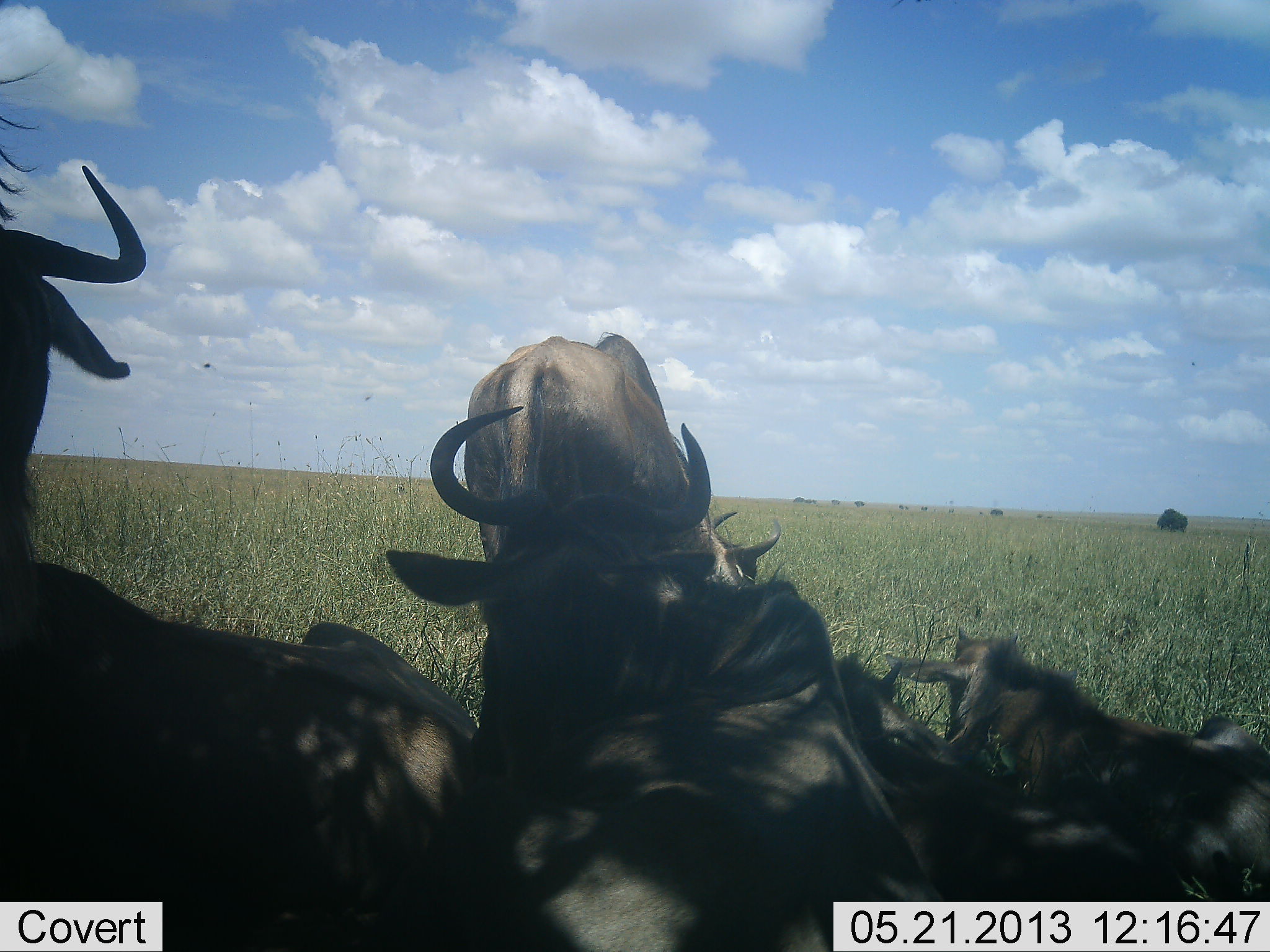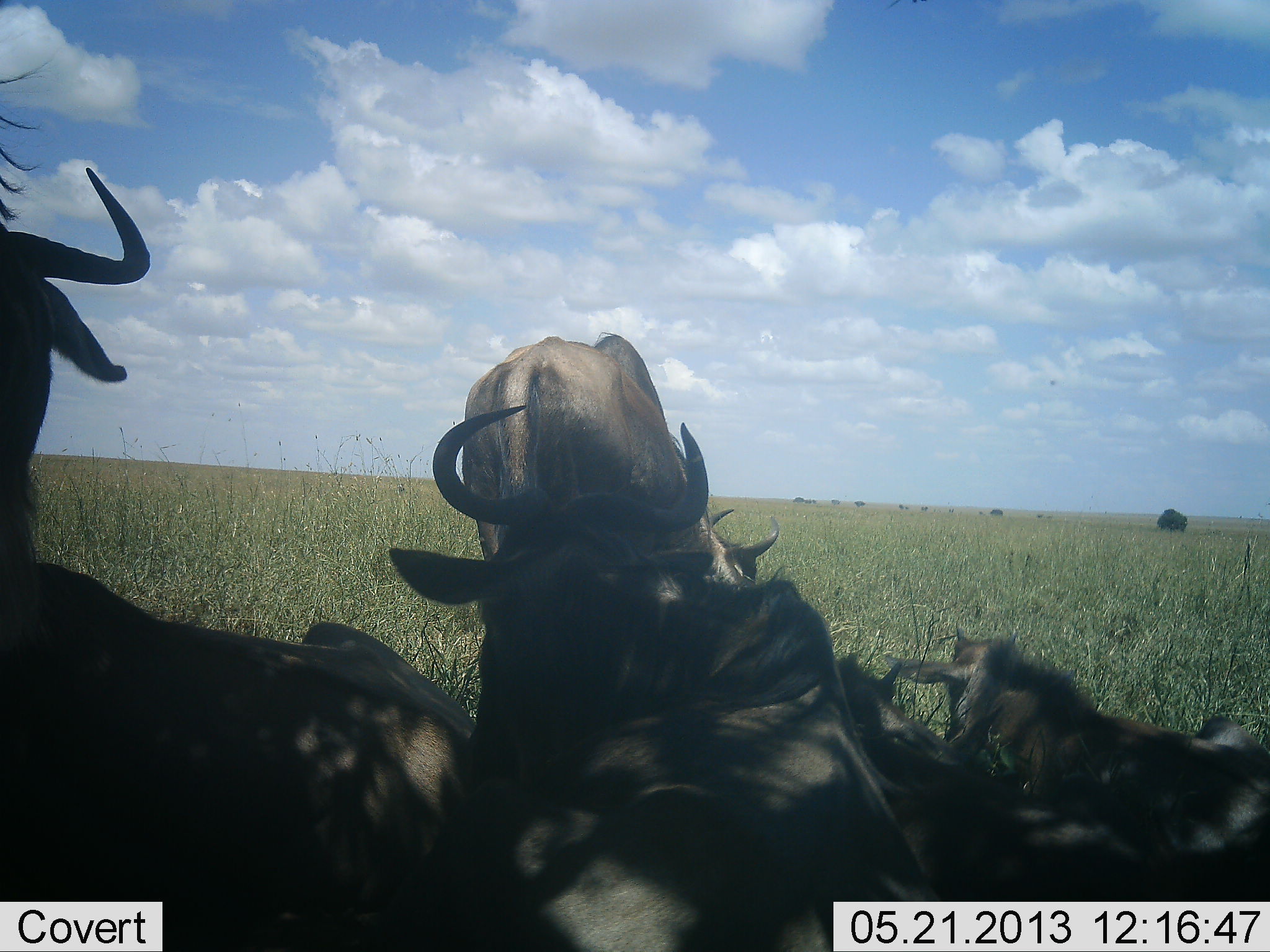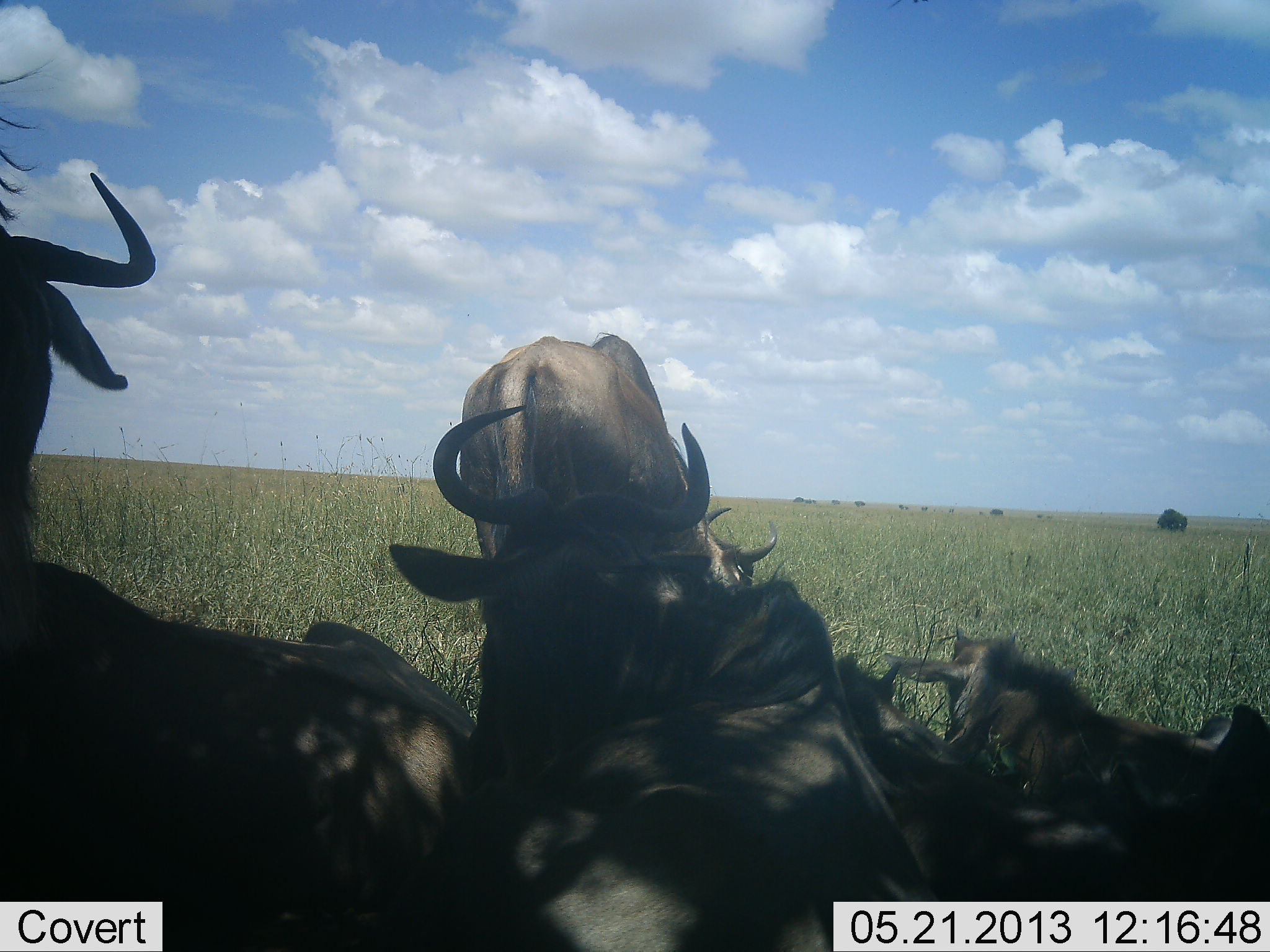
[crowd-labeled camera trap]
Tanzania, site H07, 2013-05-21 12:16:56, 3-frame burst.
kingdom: Animalia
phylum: Chordata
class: Mammalia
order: Artiodactyla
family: Bovidae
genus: Connochaetes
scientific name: Connochaetes taurinus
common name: blue wildebeest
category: wildebeest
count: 5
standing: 50%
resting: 95%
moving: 0%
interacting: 5%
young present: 30%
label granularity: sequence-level